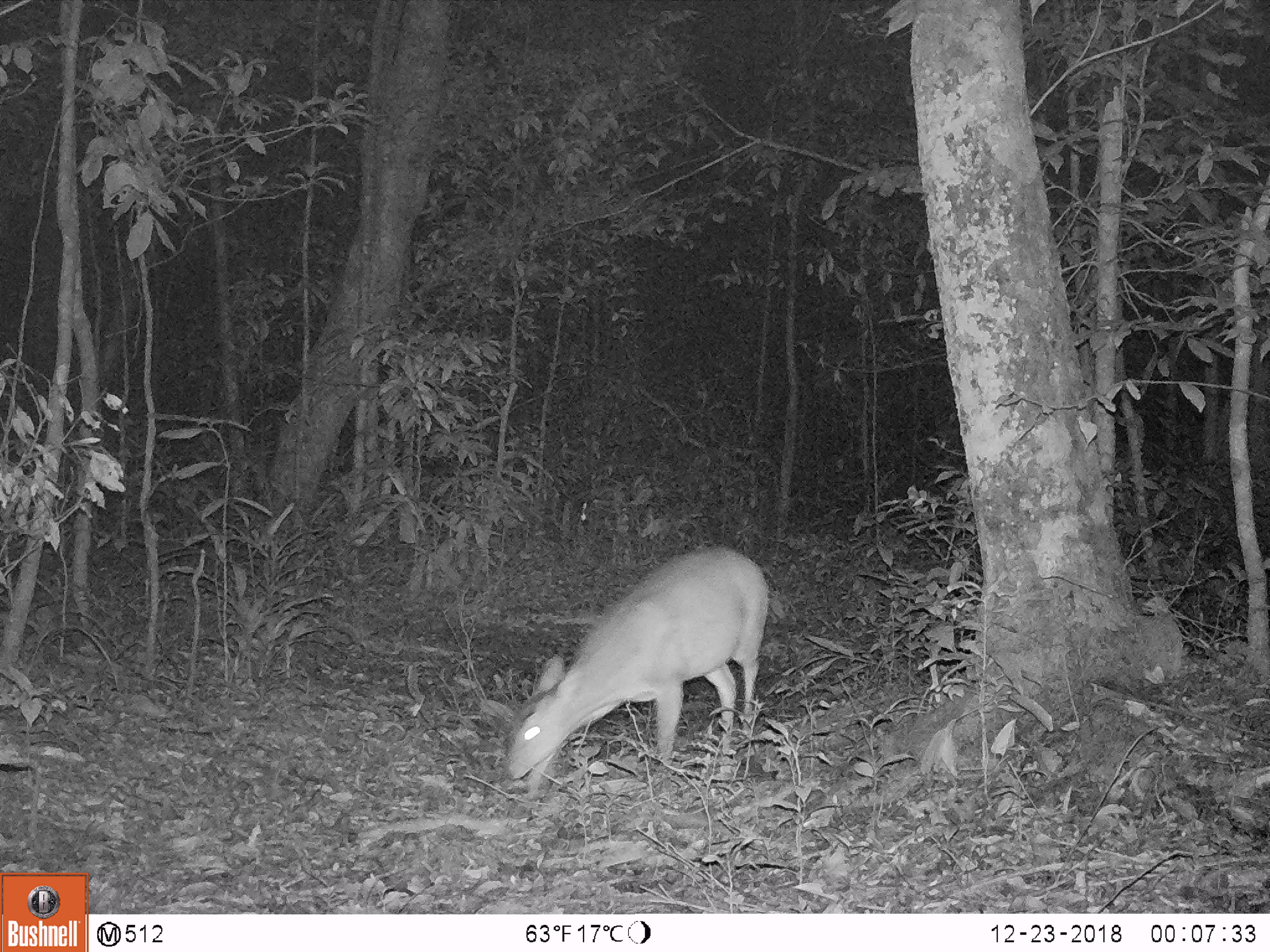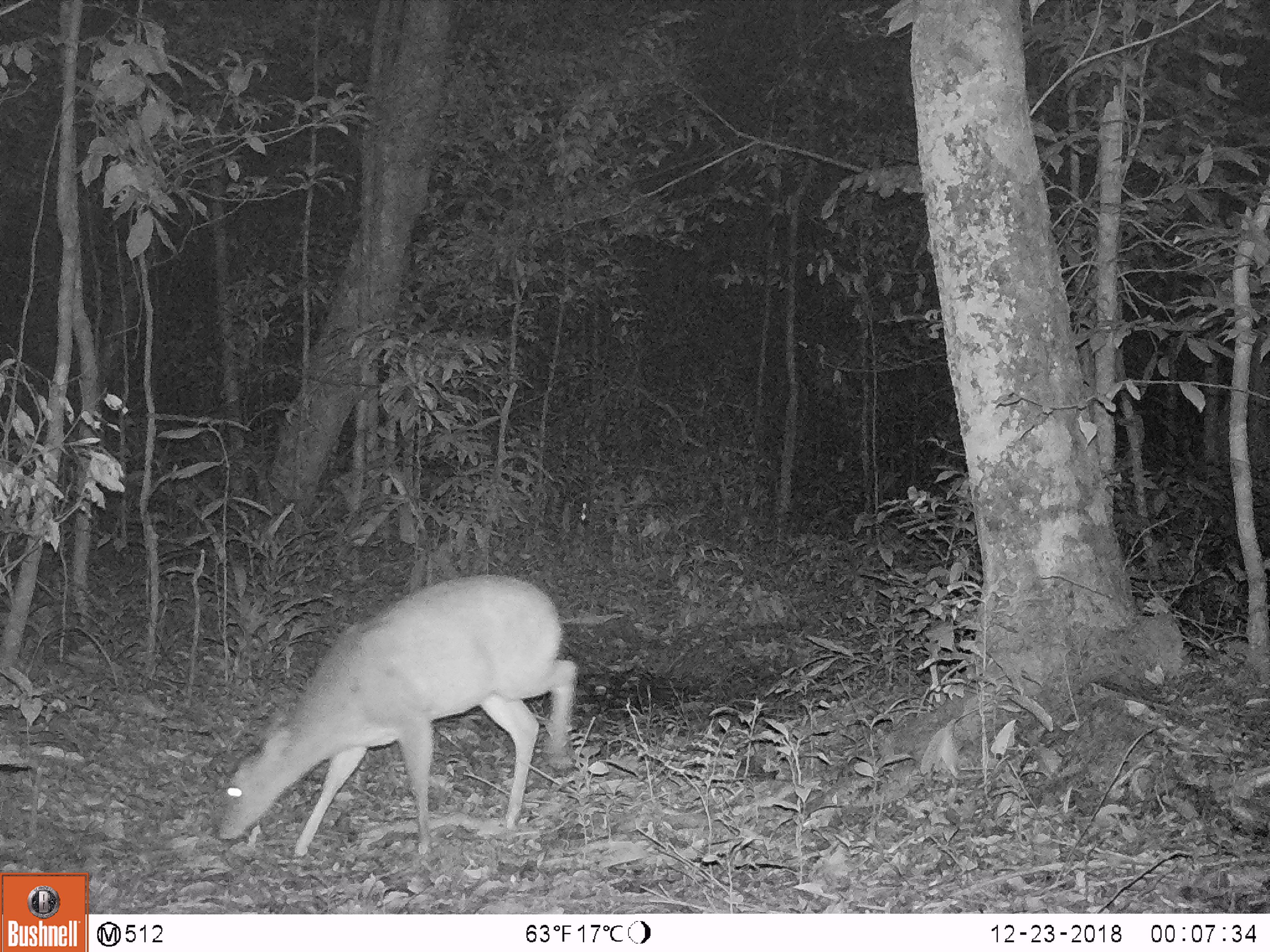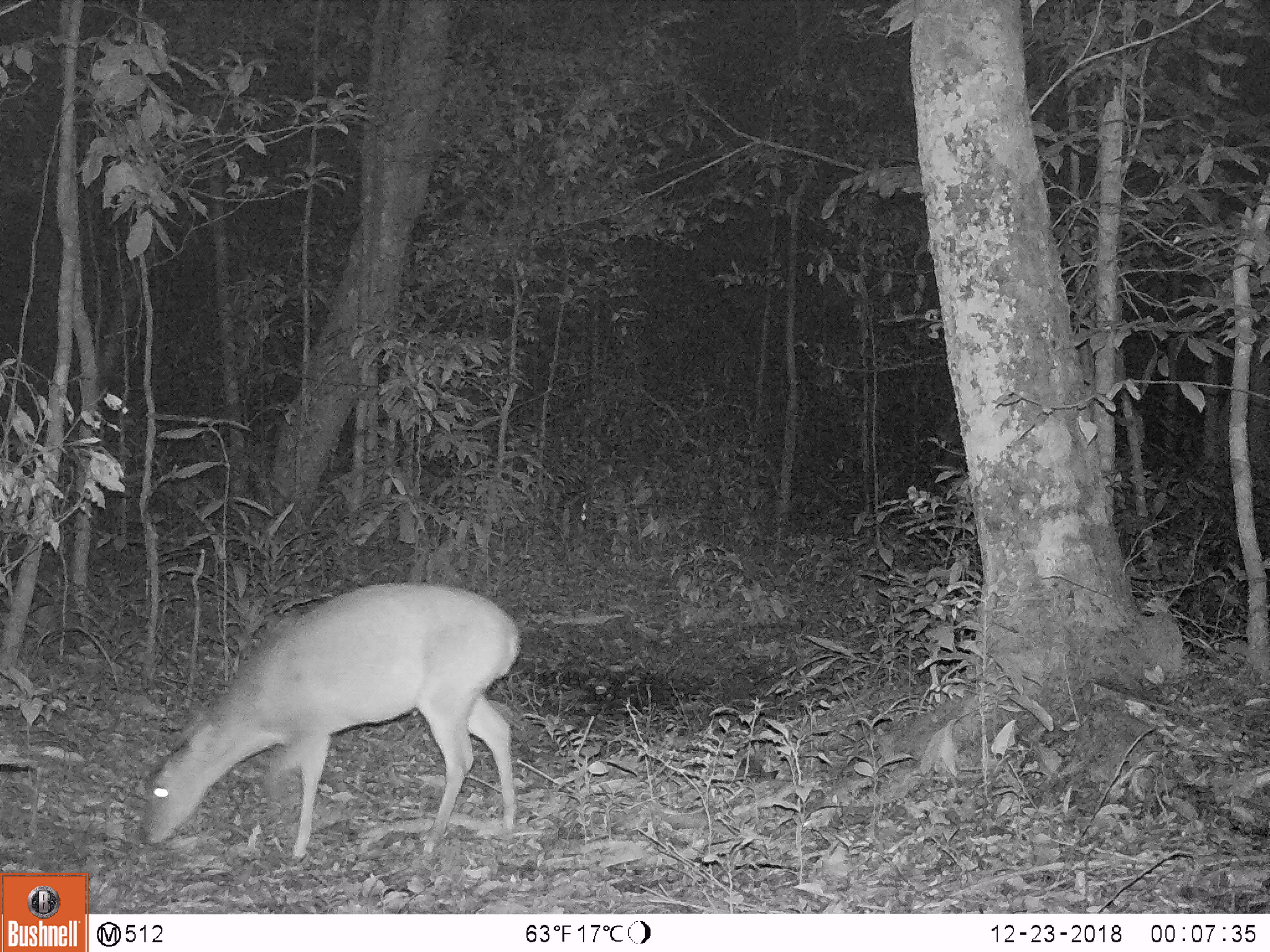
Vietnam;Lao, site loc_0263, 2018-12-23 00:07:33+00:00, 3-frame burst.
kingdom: Animalia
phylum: Chordata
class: Mammalia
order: Artiodactyla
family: Cervidae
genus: Muntiacus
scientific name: Muntiacus vuquangensis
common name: large-antlered muntjac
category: large antlered muntjac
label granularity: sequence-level